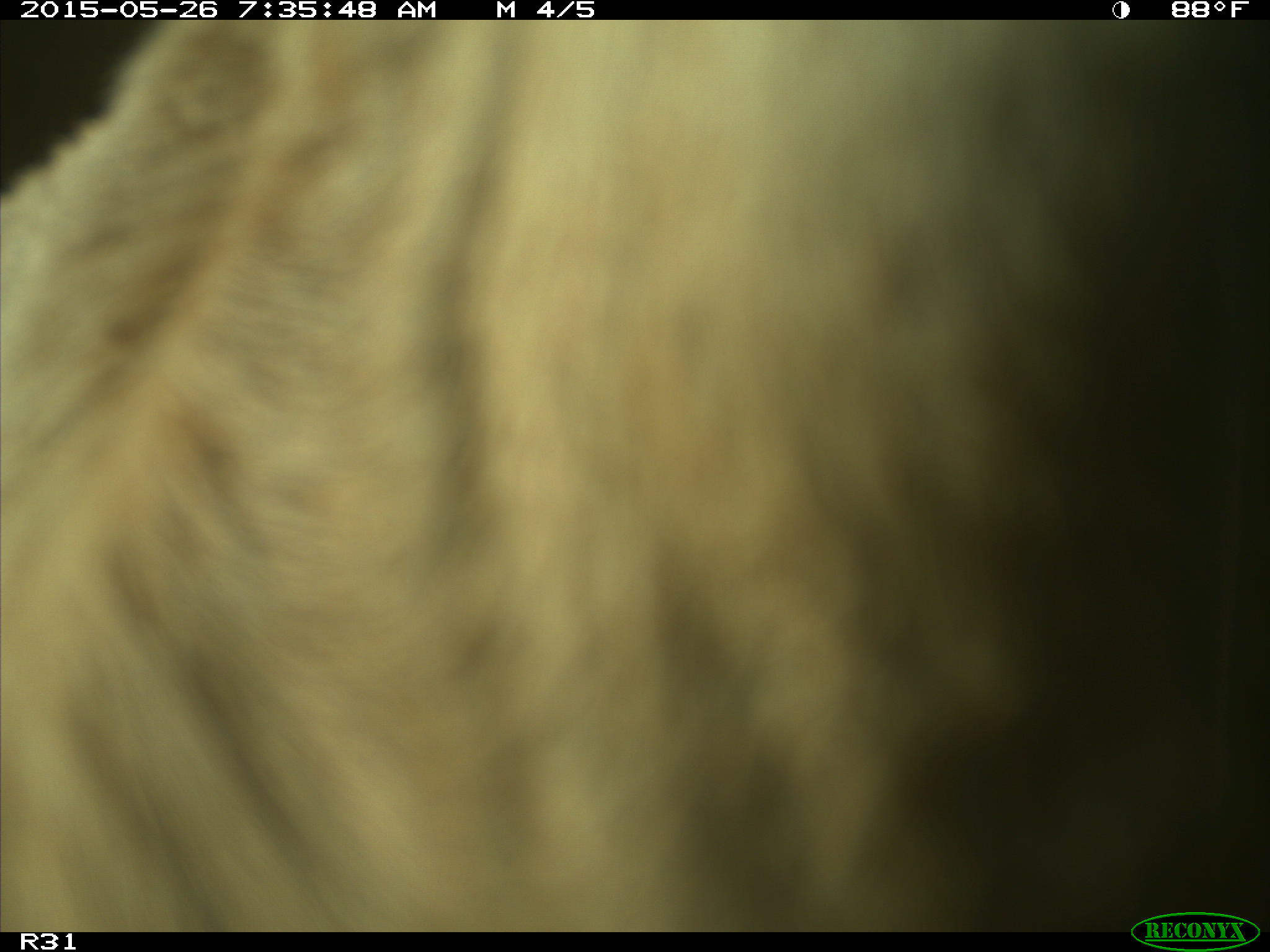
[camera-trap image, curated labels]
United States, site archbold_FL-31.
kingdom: Animalia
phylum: Chordata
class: Mammalia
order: Artiodactyla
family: Bovidae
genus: Bos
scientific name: Bos taurus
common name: domestic cow